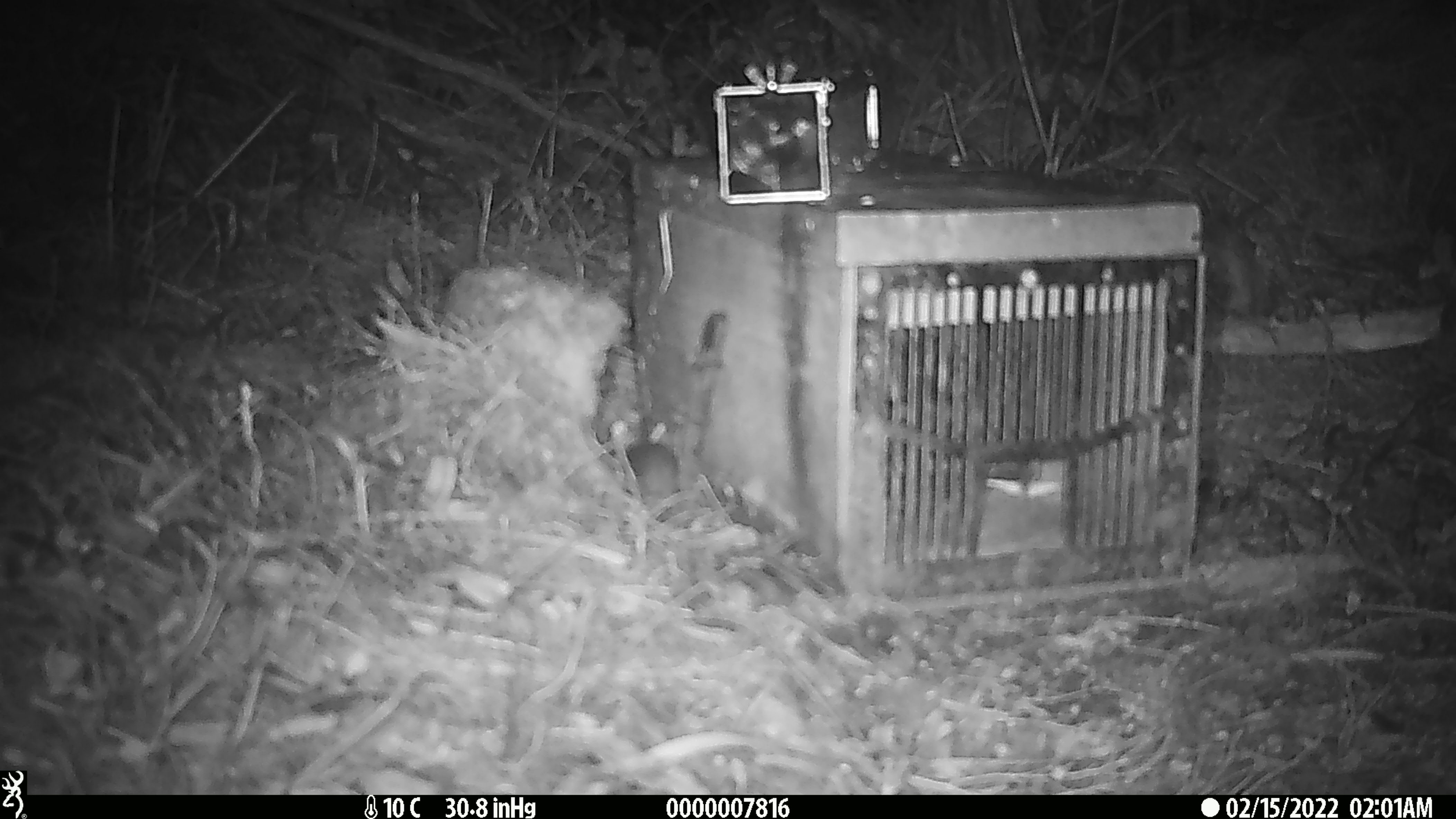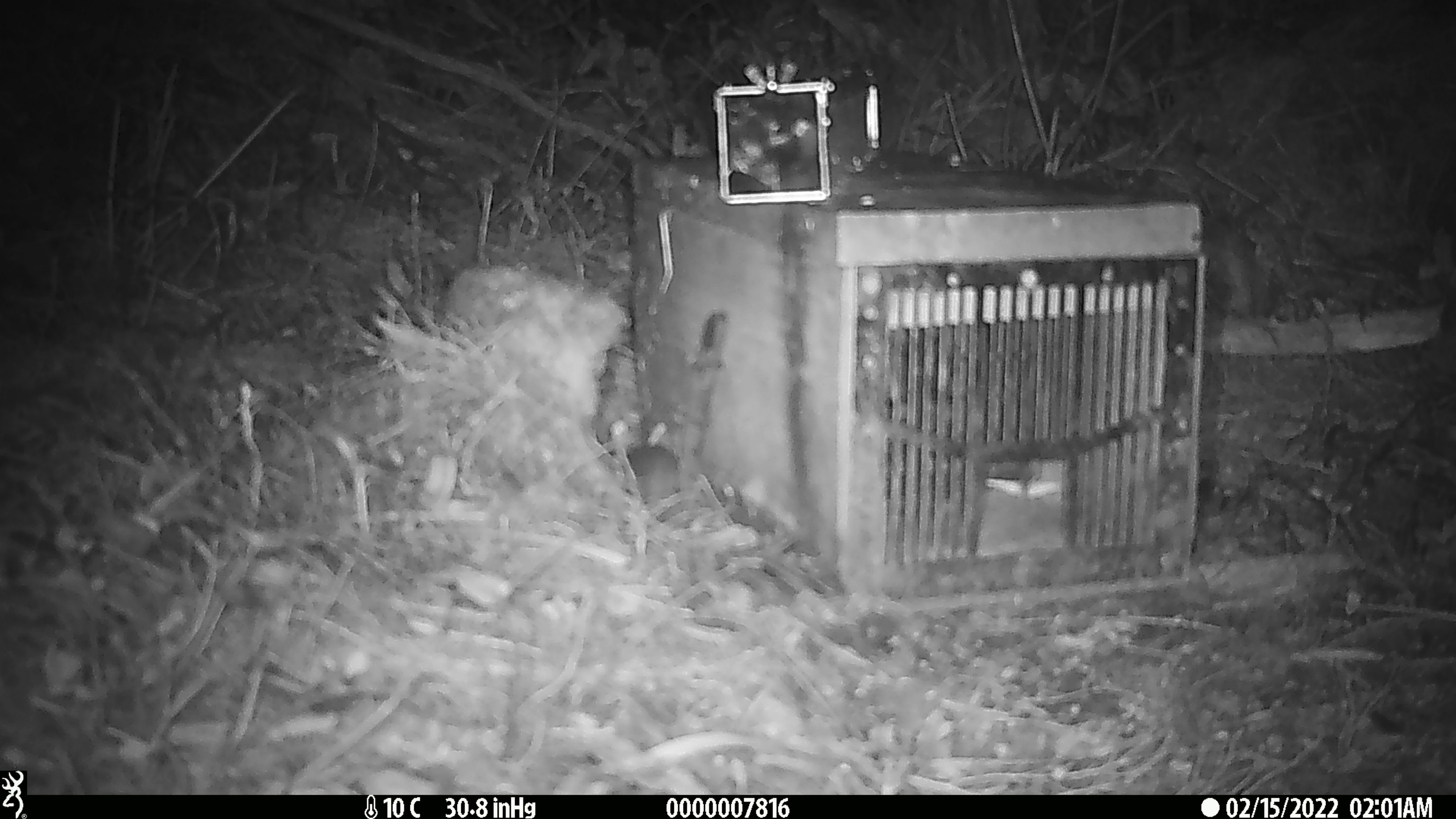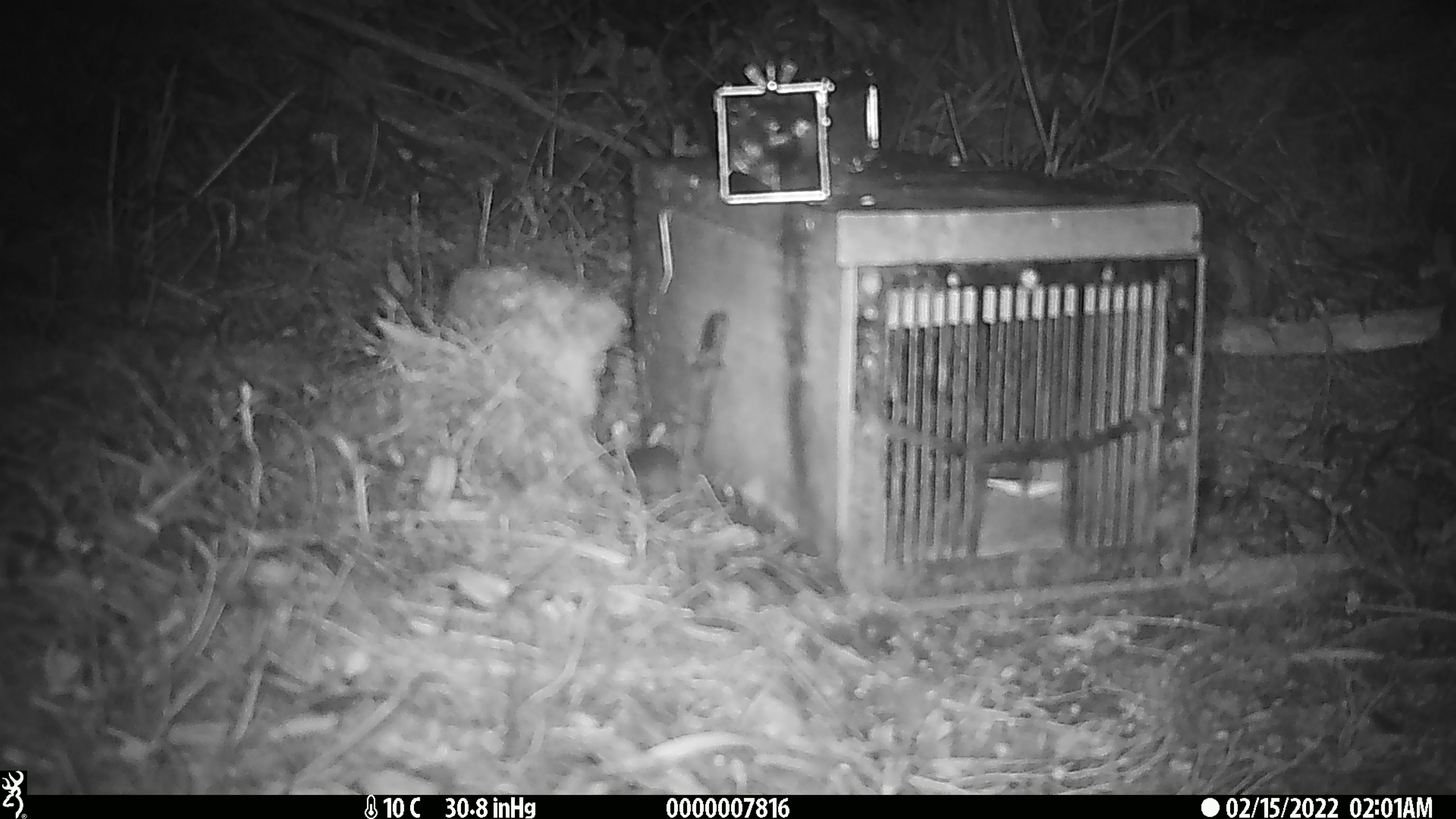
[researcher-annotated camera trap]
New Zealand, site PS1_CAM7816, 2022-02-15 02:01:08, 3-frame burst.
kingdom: Animalia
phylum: Chordata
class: Mammalia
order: Rodentia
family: Muridae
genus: Mus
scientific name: Mus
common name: mouse